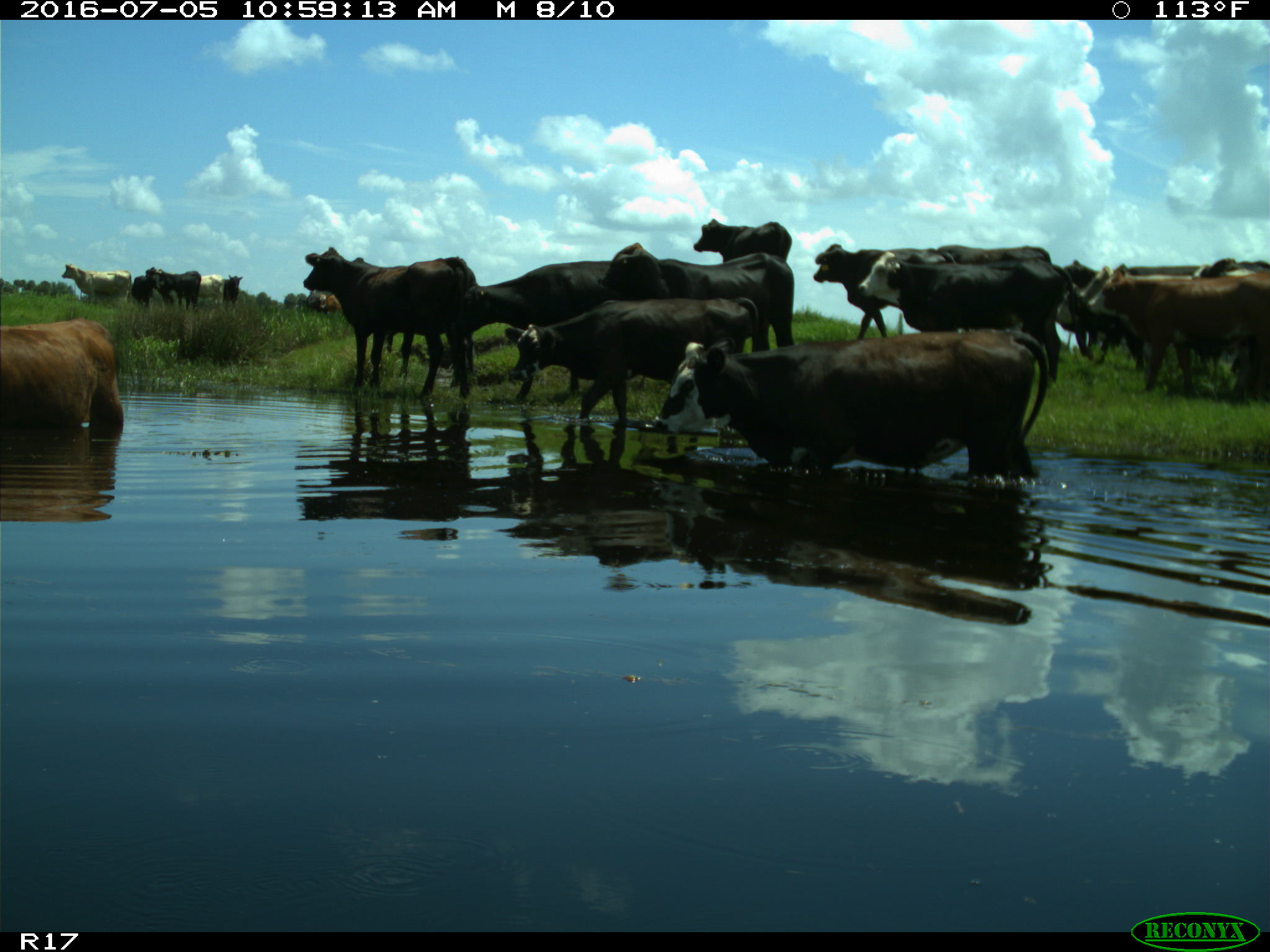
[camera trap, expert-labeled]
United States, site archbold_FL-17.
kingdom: Animalia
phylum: Chordata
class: Mammalia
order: Artiodactyla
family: Bovidae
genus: Bos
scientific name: Bos taurus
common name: domestic cow